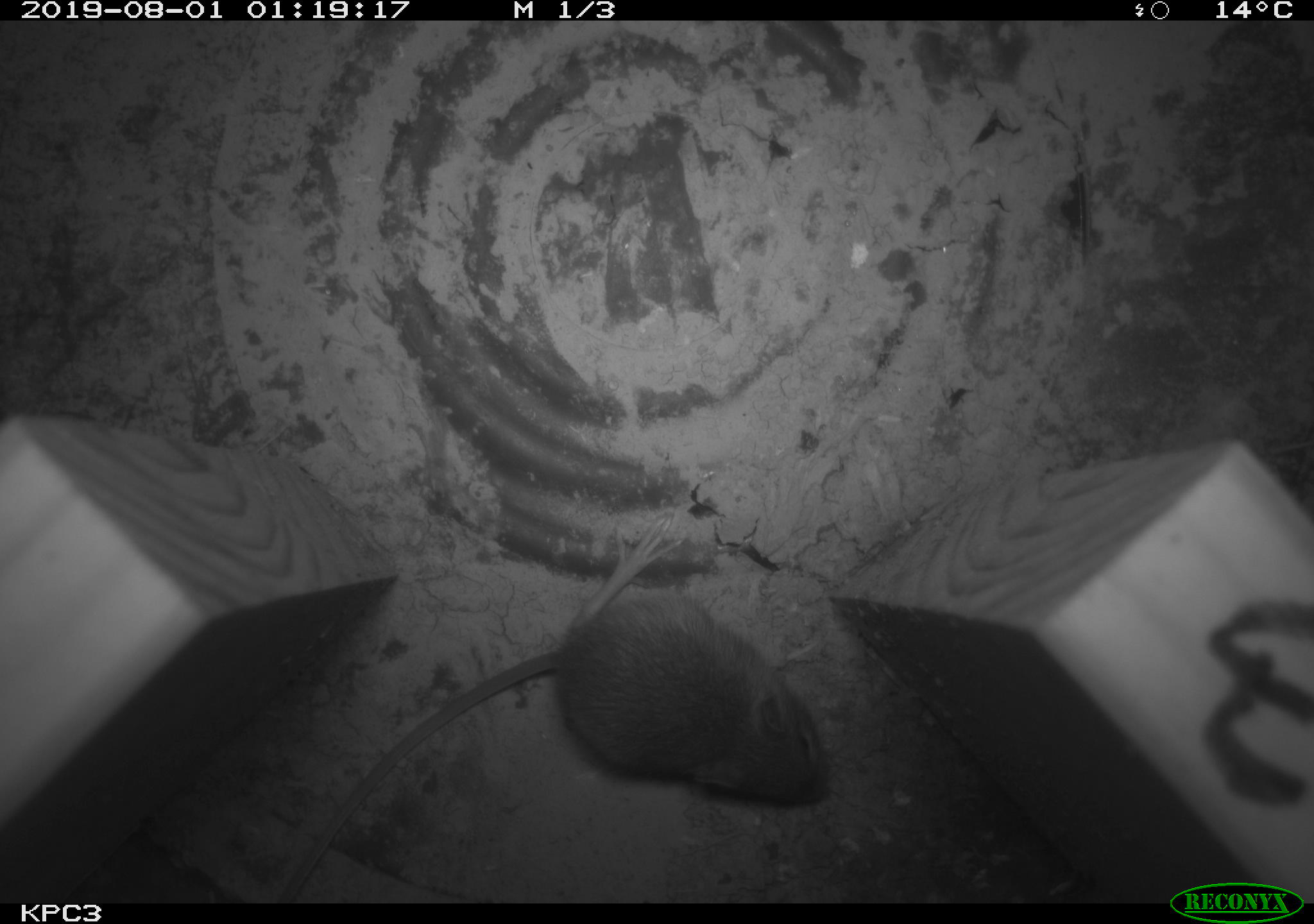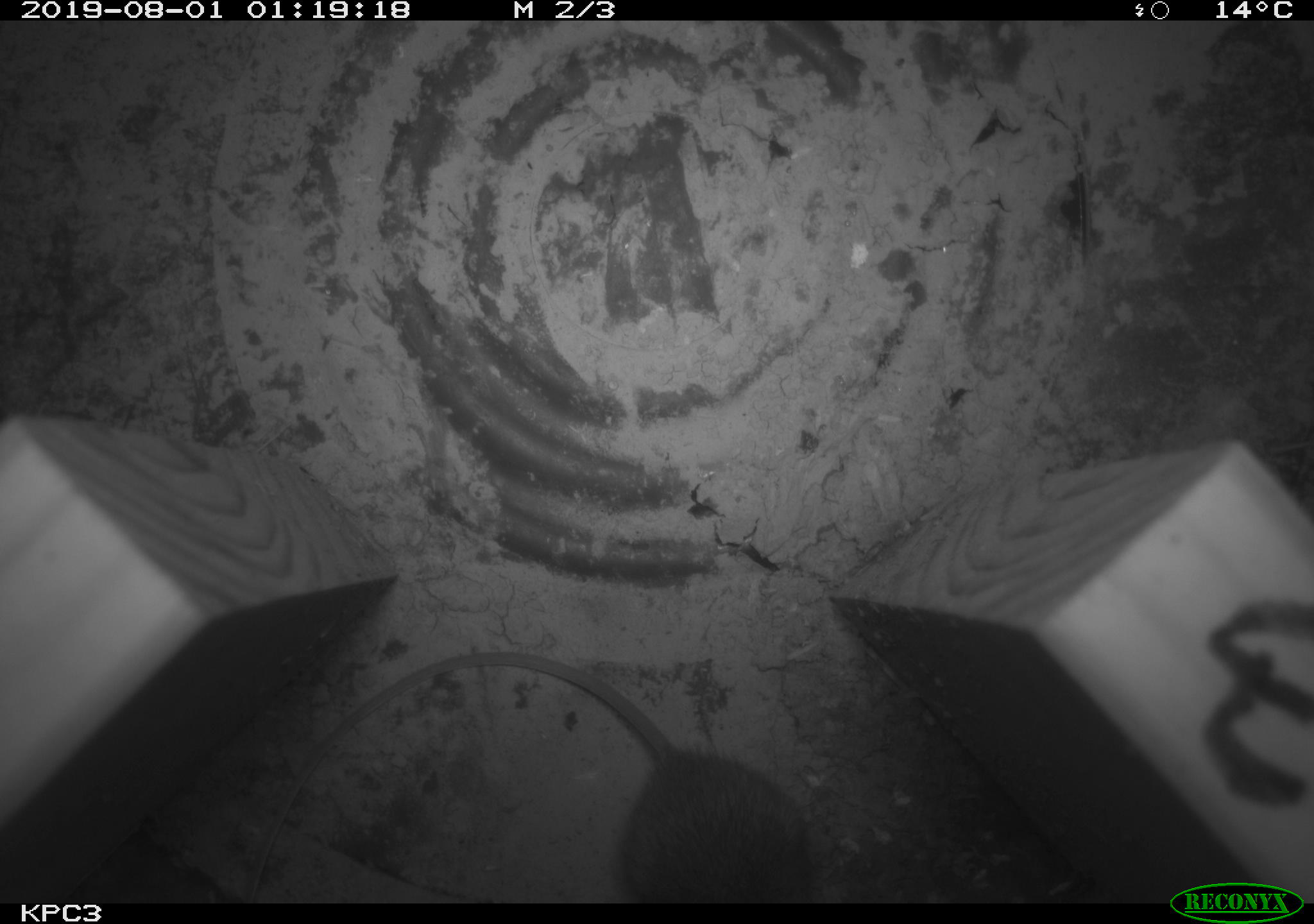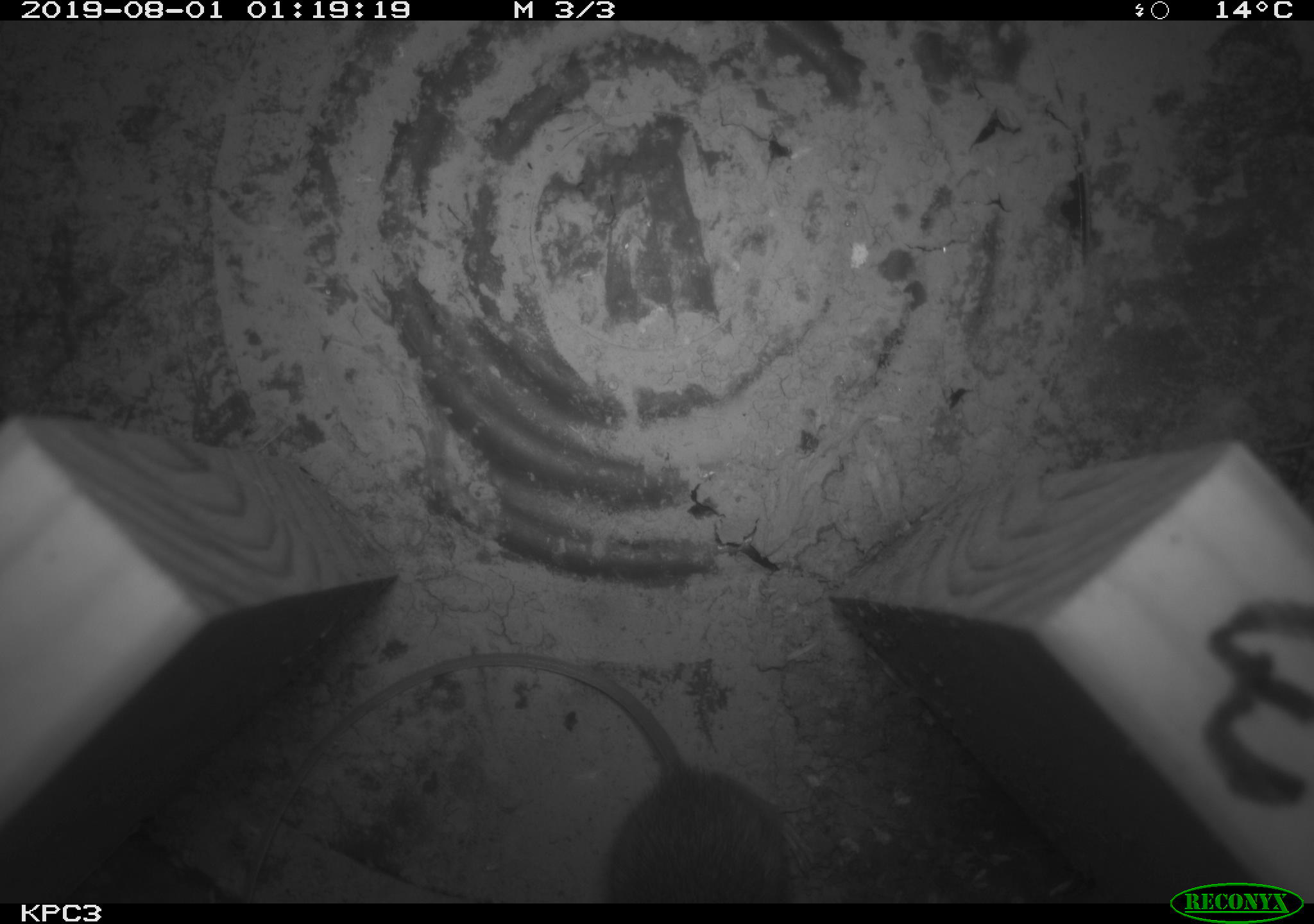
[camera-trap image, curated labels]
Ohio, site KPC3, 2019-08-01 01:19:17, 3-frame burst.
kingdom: Animalia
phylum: Chordata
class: Mammalia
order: Rodentia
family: Zapodidae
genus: Zapus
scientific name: Zapus hudsonius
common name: meadow jumping mouse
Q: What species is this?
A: Meadow jumping mouse (Zapus hudsonius).